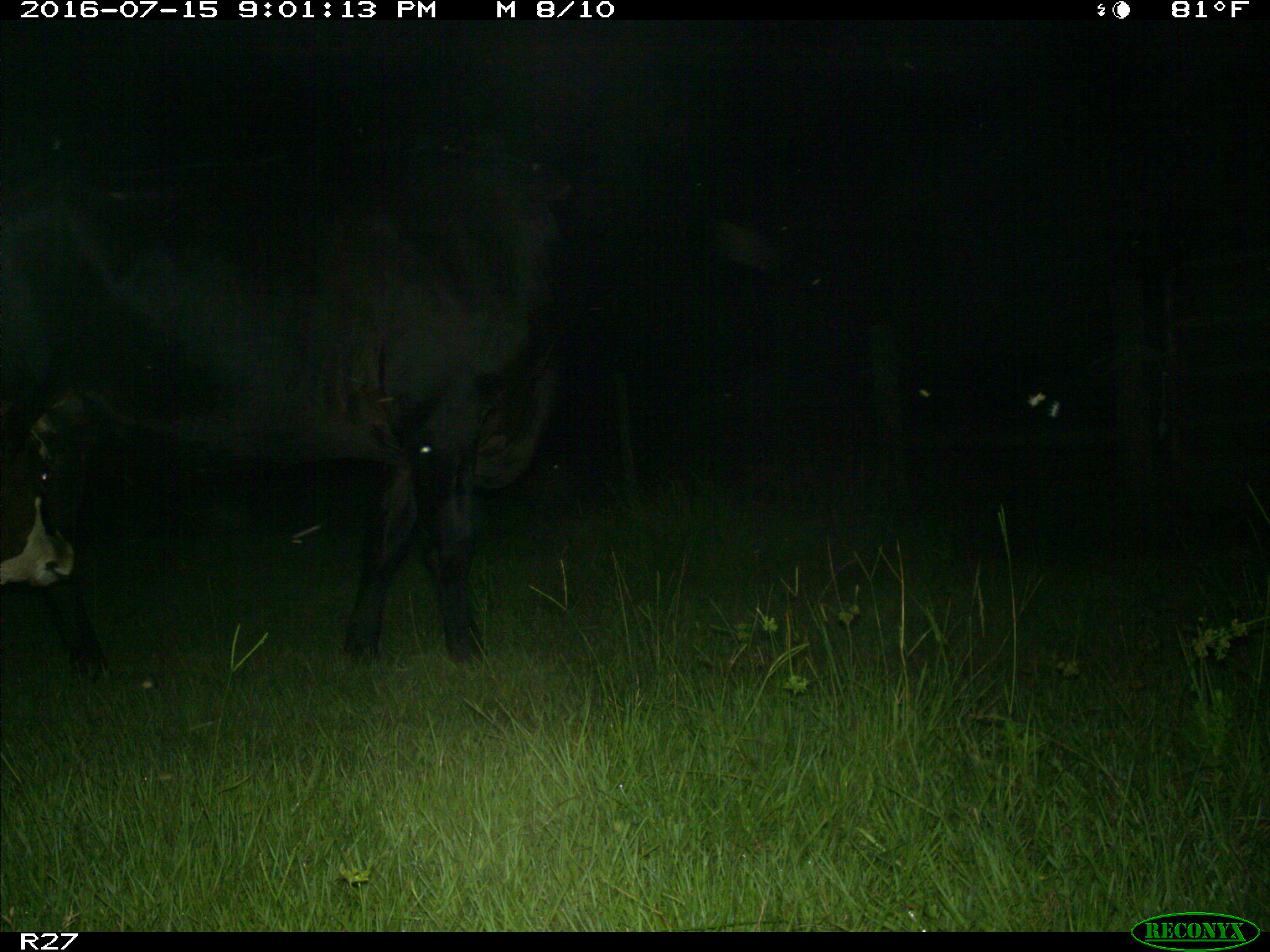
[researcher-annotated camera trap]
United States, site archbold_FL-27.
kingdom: Animalia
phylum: Chordata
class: Mammalia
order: Artiodactyla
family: Bovidae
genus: Bos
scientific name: Bos taurus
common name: domestic cow